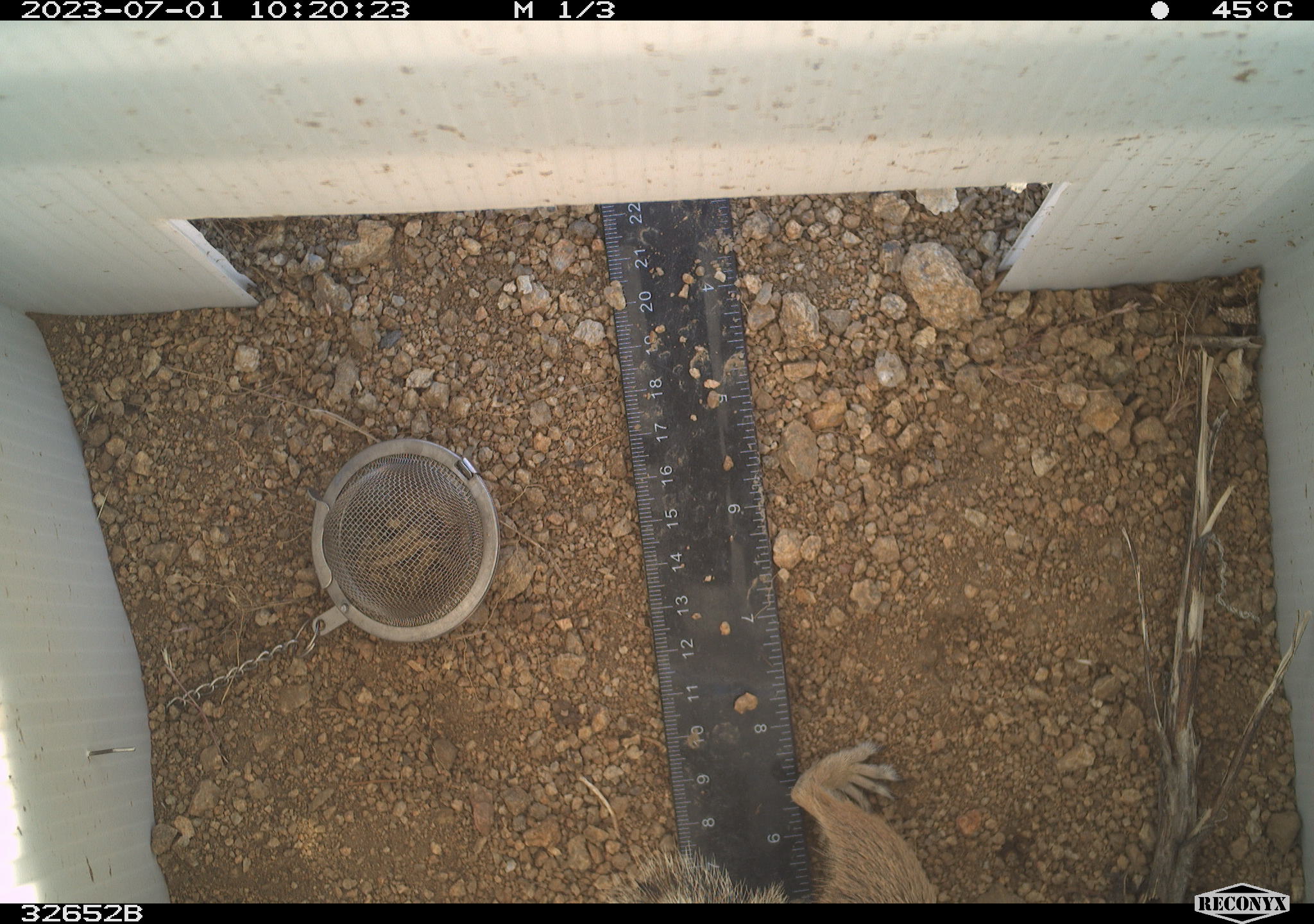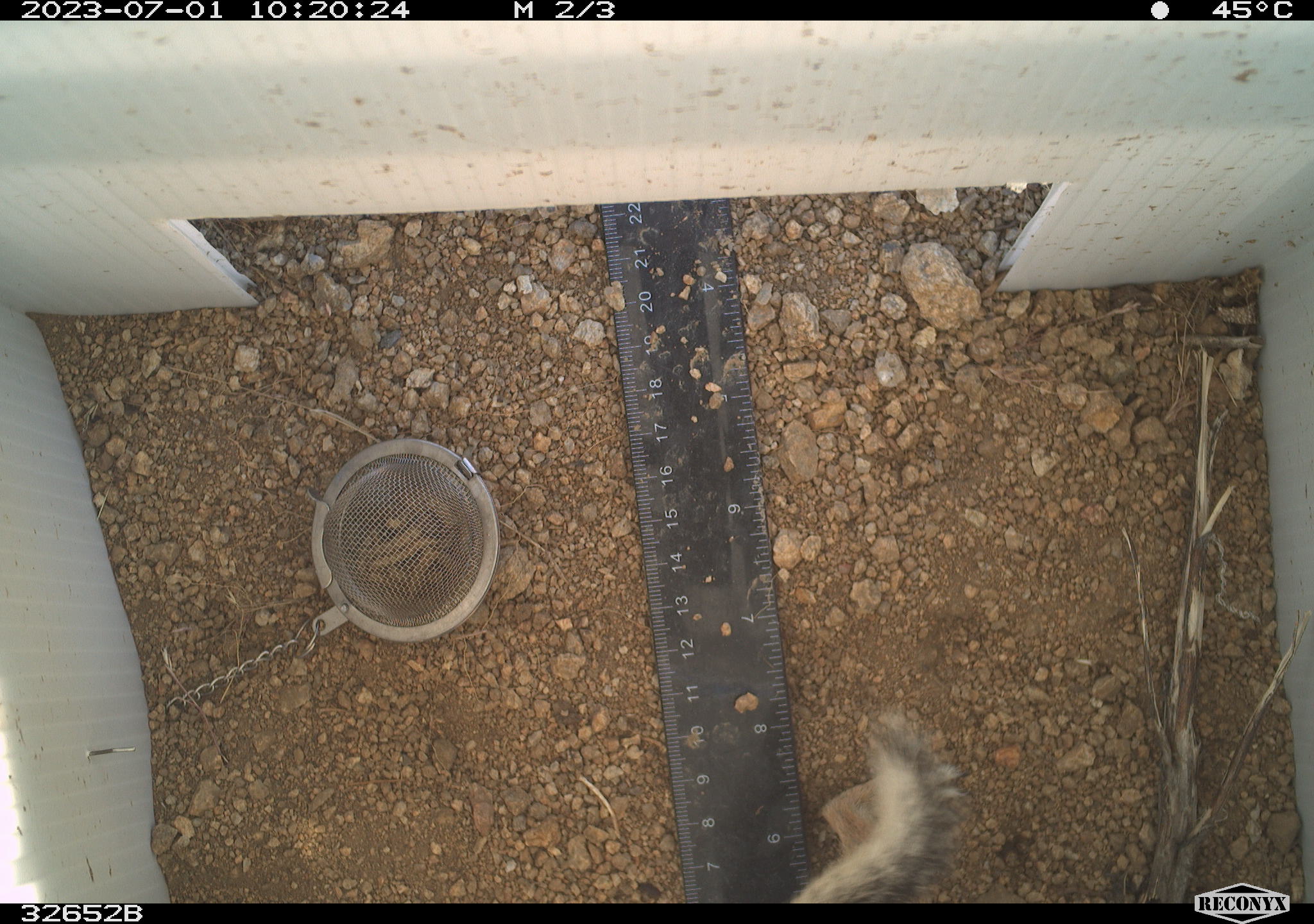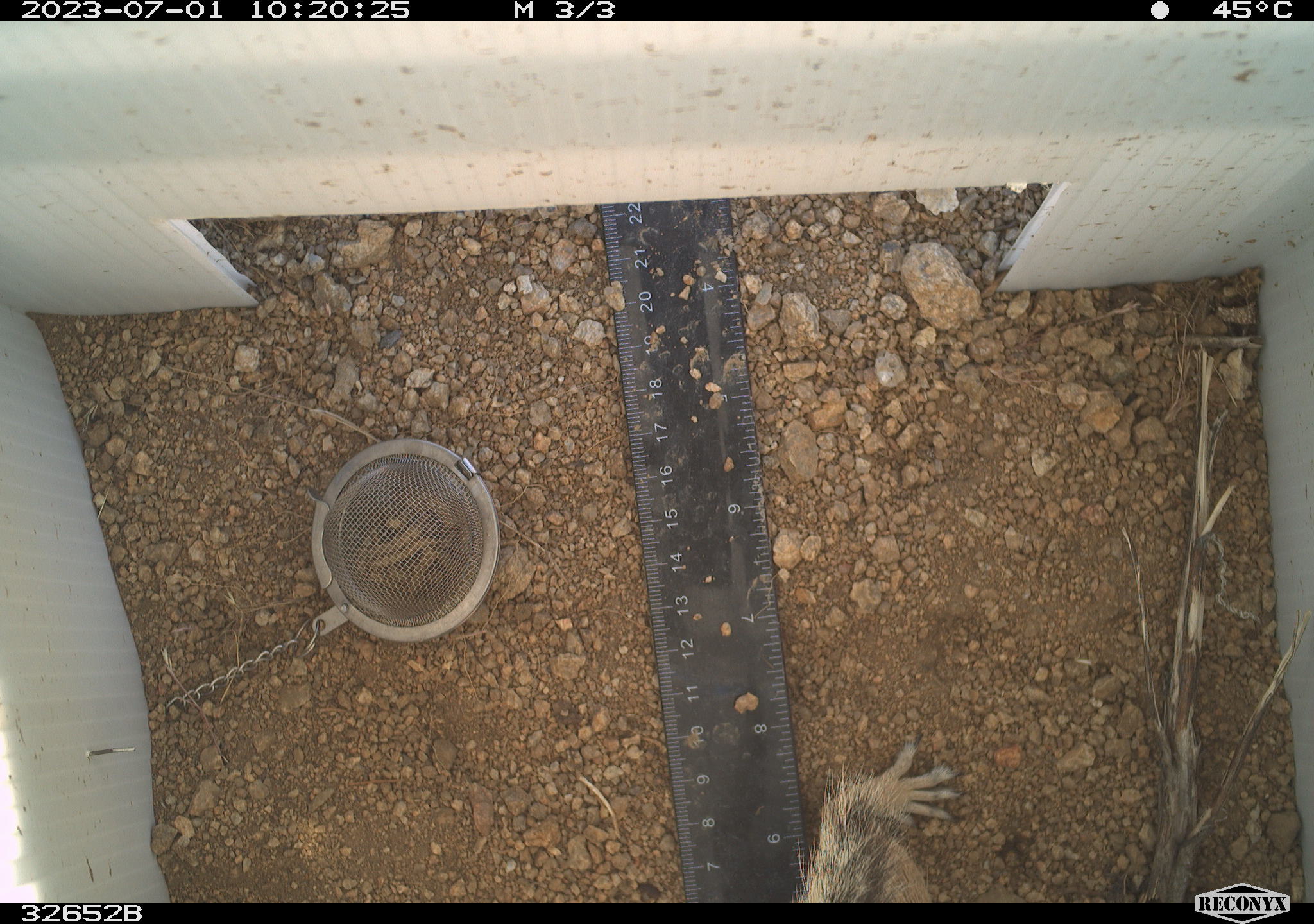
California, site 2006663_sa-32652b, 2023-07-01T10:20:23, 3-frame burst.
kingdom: Animalia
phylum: Chordata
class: Mammalia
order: Rodentia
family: Sciuridae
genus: Ammospermophilus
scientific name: Ammospermophilus leucurus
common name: white-tailed antelope squirrel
White-tailed antelope squirrel (Ammospermophilus leucurus).